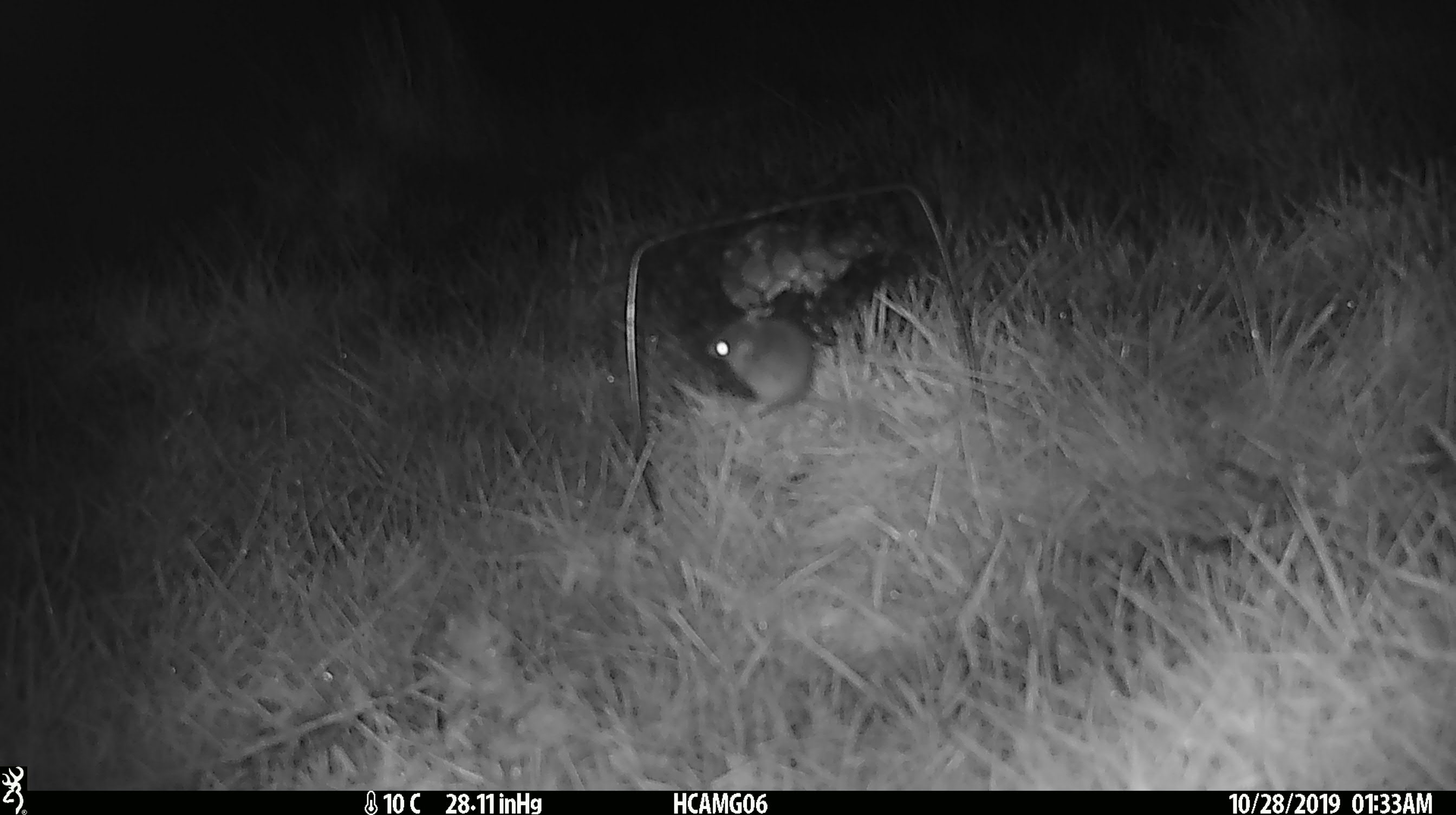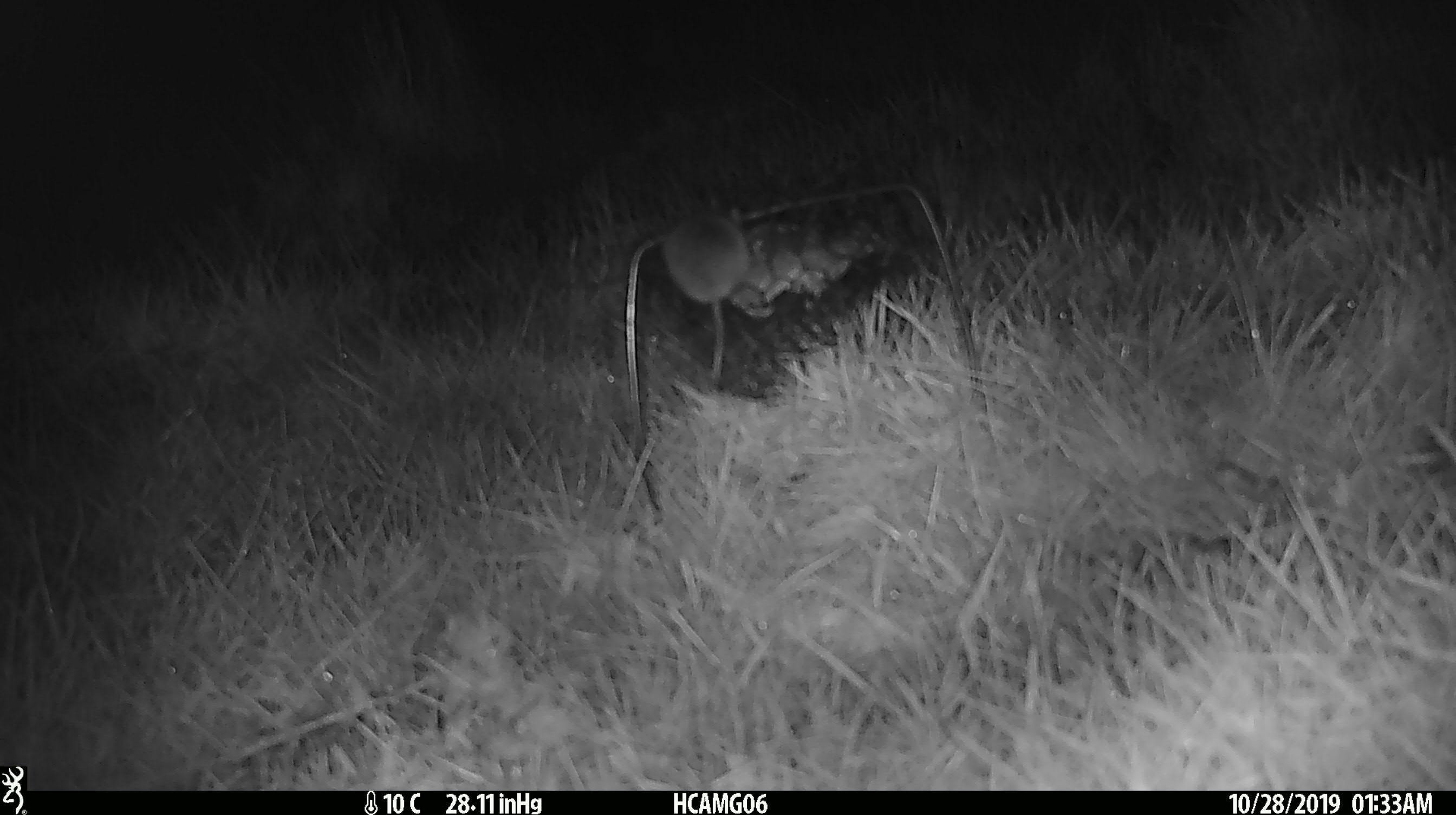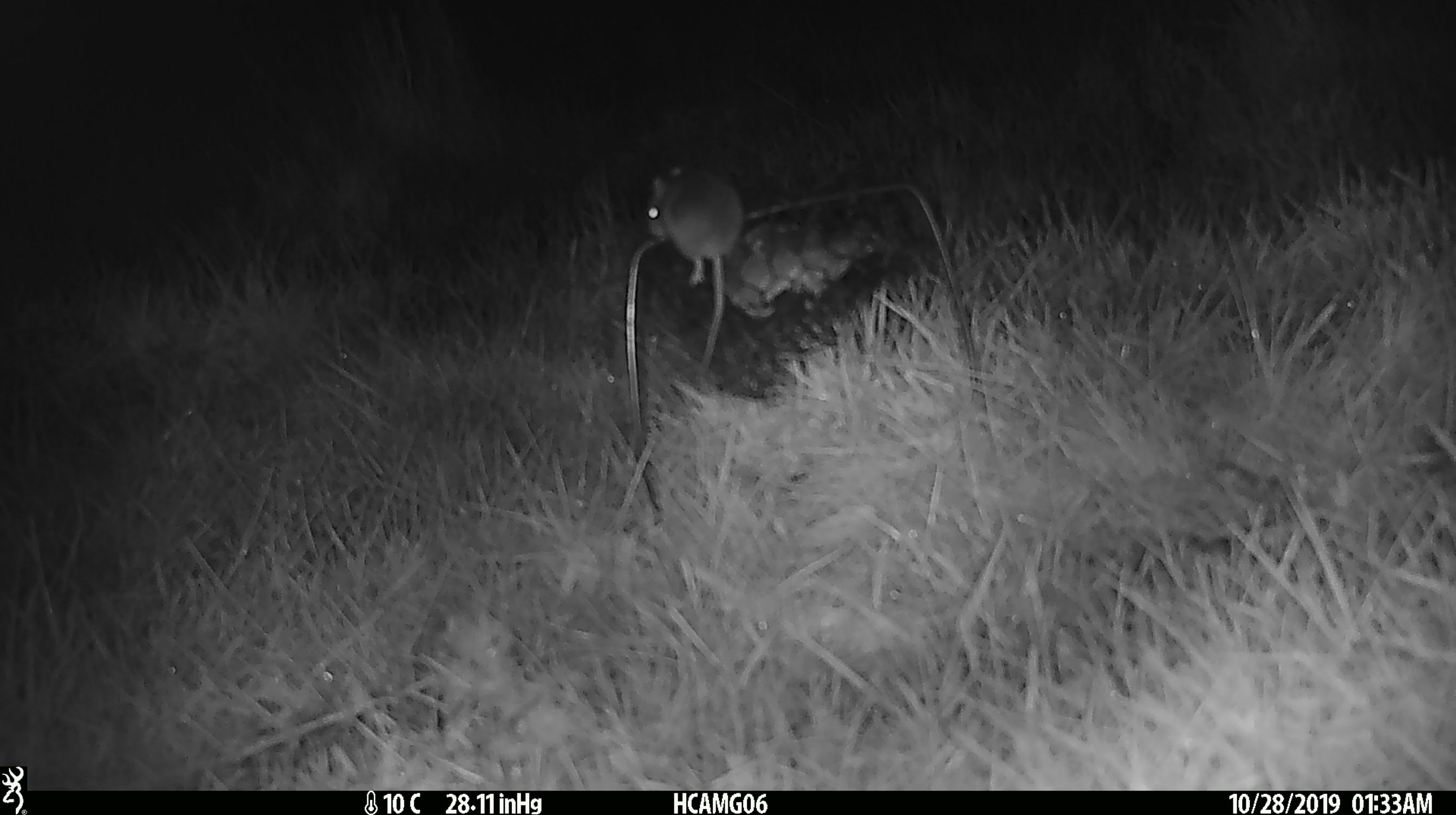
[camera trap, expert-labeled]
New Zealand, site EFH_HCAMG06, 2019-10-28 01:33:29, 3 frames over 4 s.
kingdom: Animalia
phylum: Chordata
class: Mammalia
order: Rodentia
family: Muridae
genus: Mus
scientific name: Mus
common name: mouse